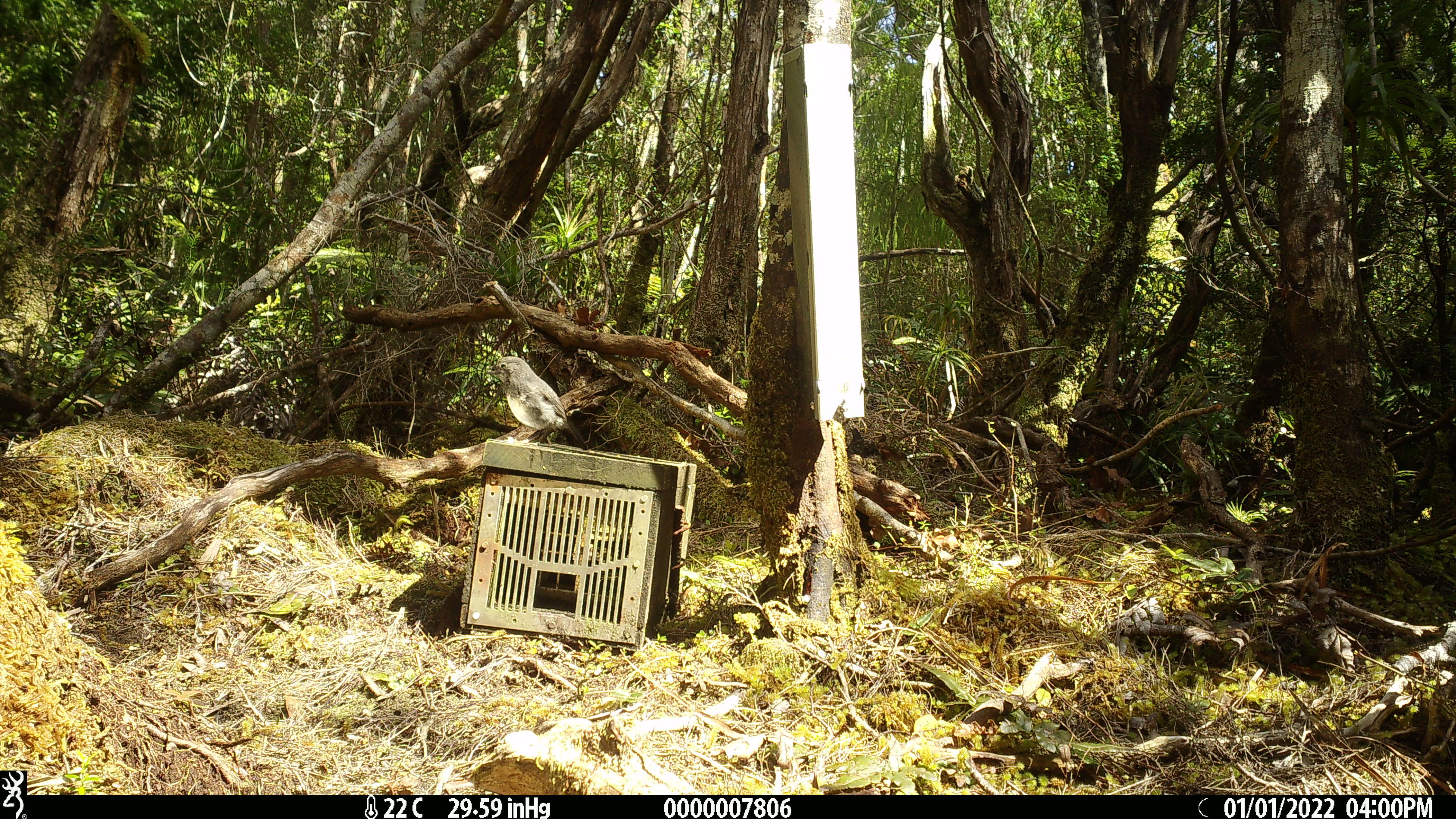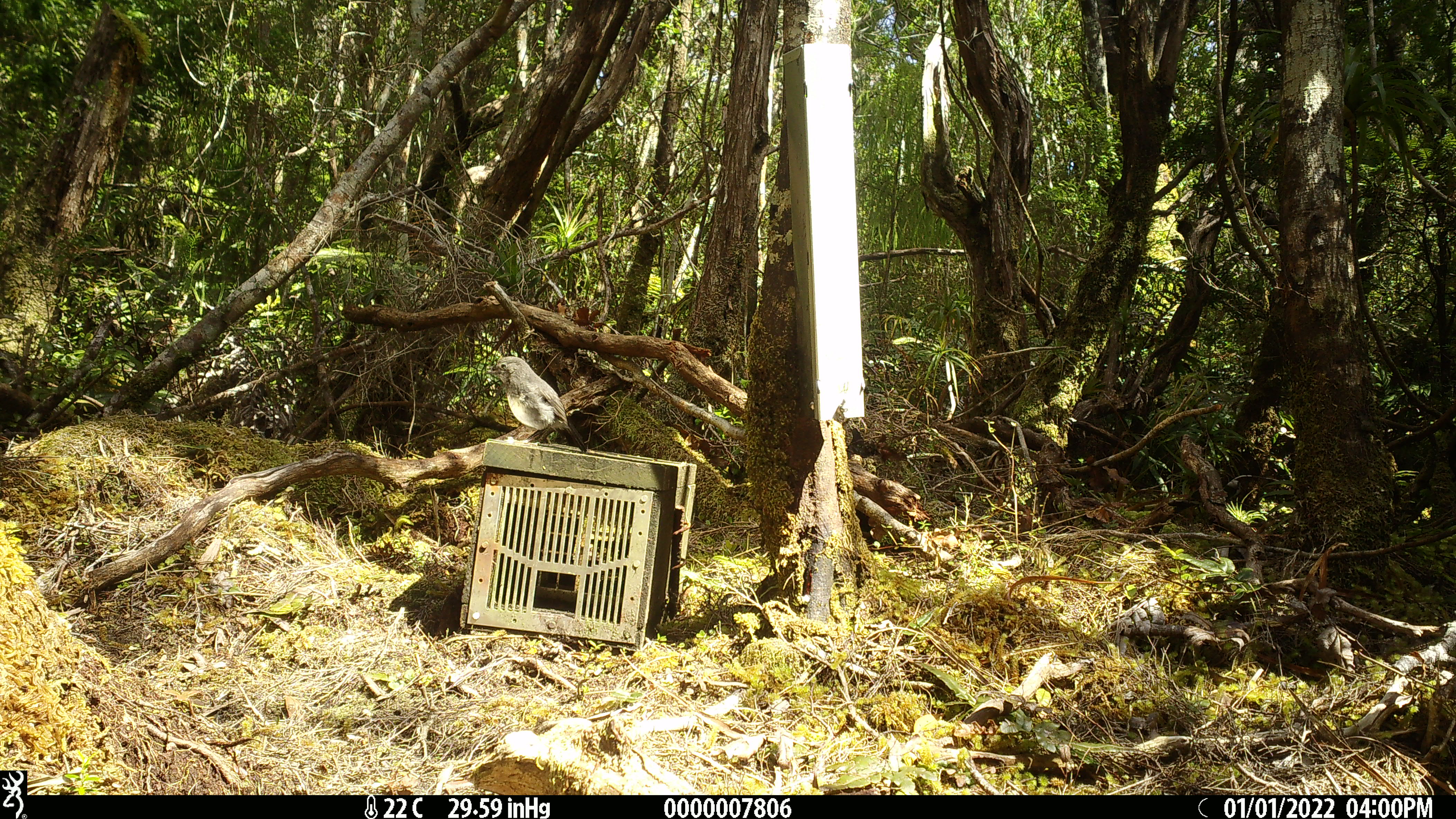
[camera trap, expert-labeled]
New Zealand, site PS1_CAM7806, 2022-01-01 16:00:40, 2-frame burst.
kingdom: Animalia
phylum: Chordata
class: Aves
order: Passeriformes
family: Petroicidae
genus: Petroica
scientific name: Petroica australis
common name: new zealand robin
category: robin